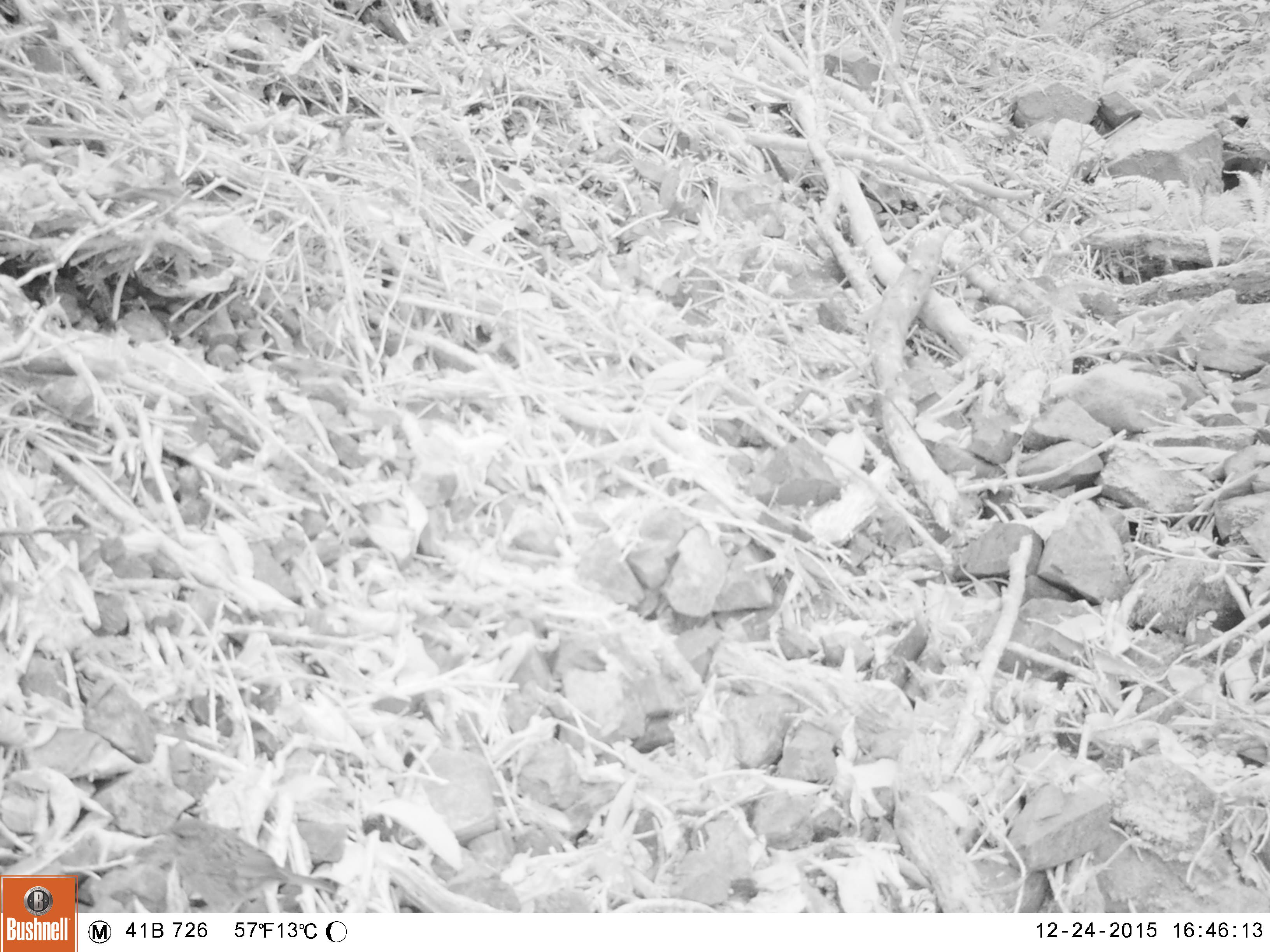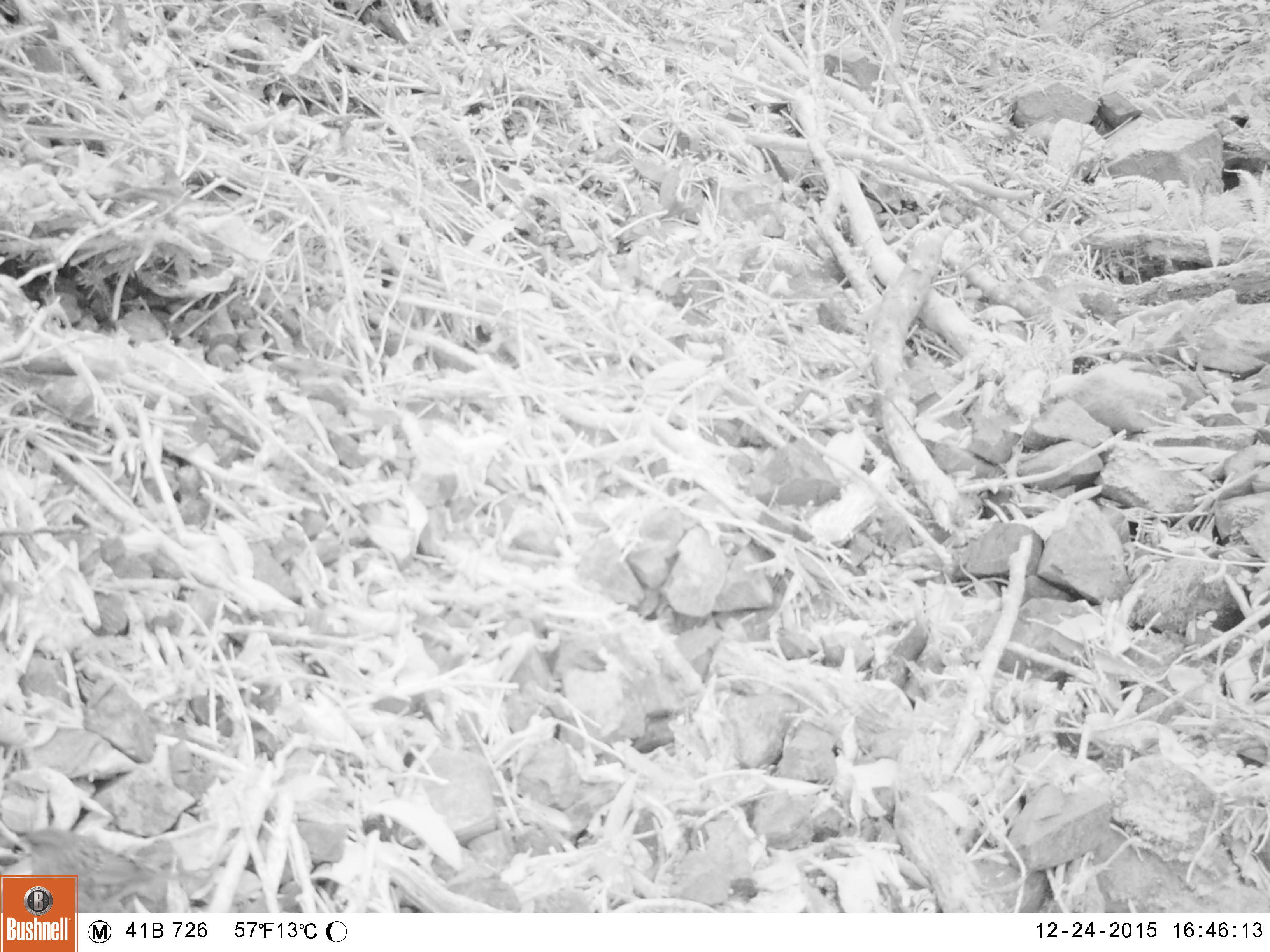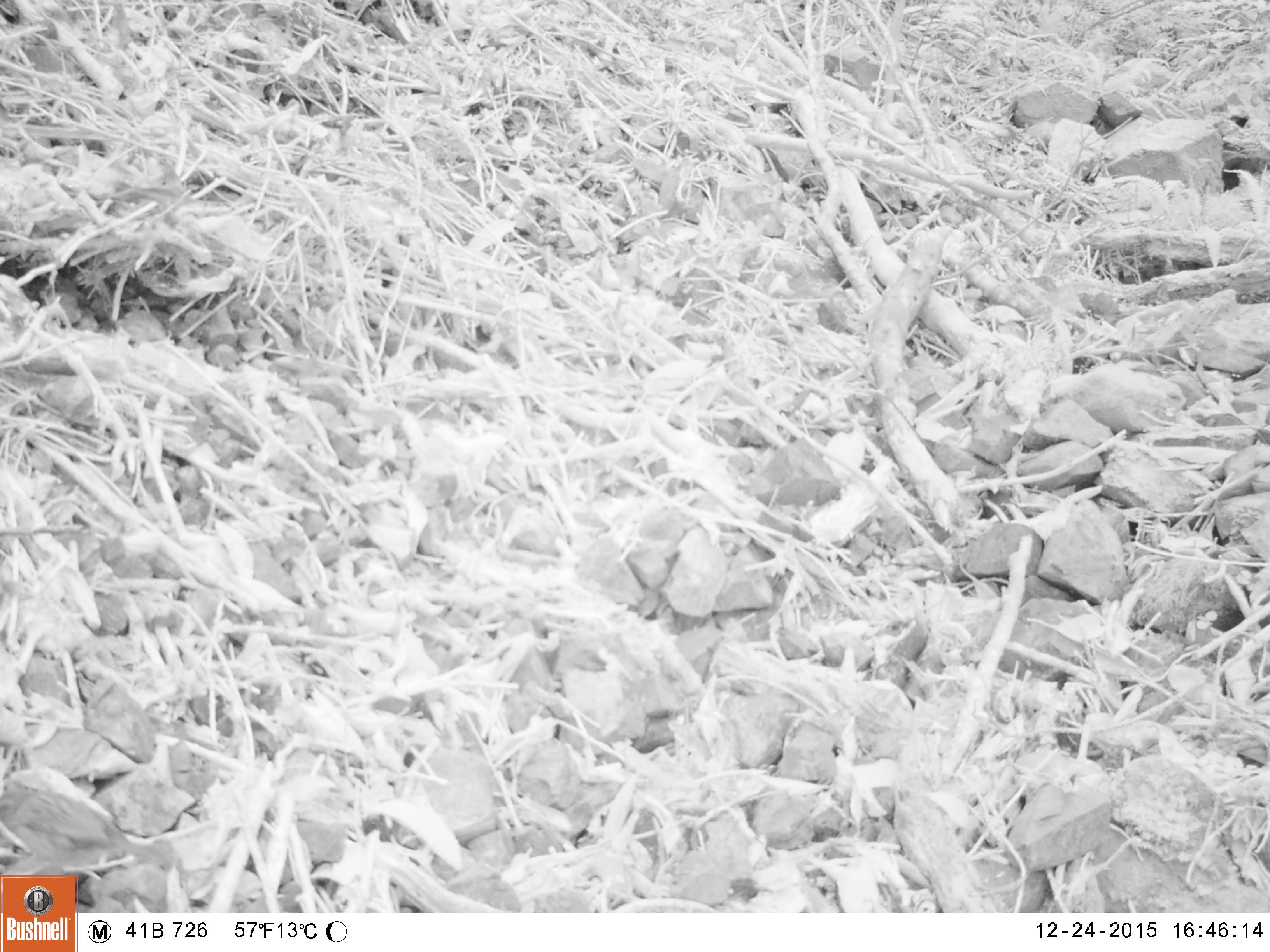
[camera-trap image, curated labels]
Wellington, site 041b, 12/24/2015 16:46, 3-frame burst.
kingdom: Animalia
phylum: Chordata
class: Aves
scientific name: Aves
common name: bird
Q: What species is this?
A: Bird (Aves).